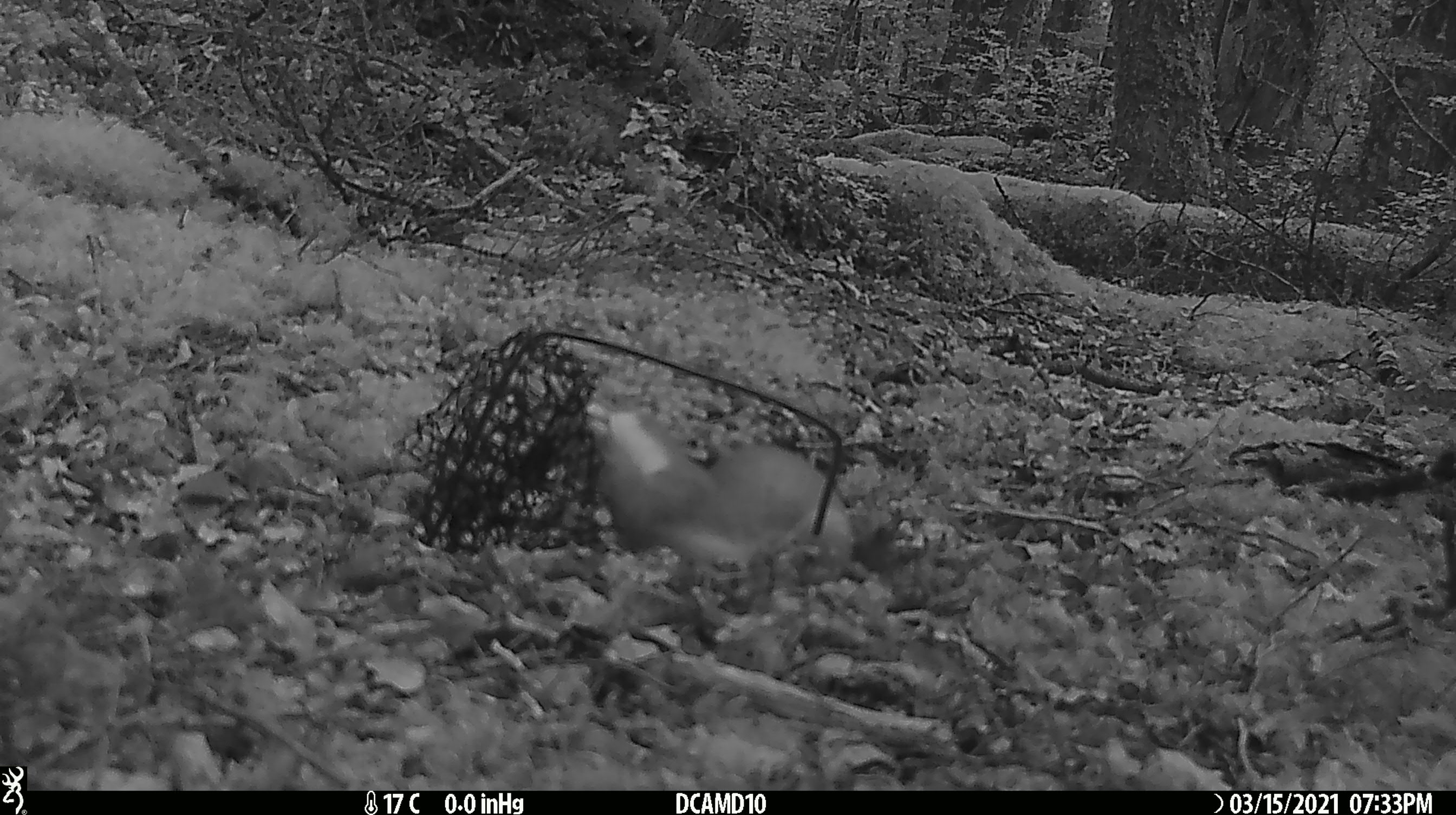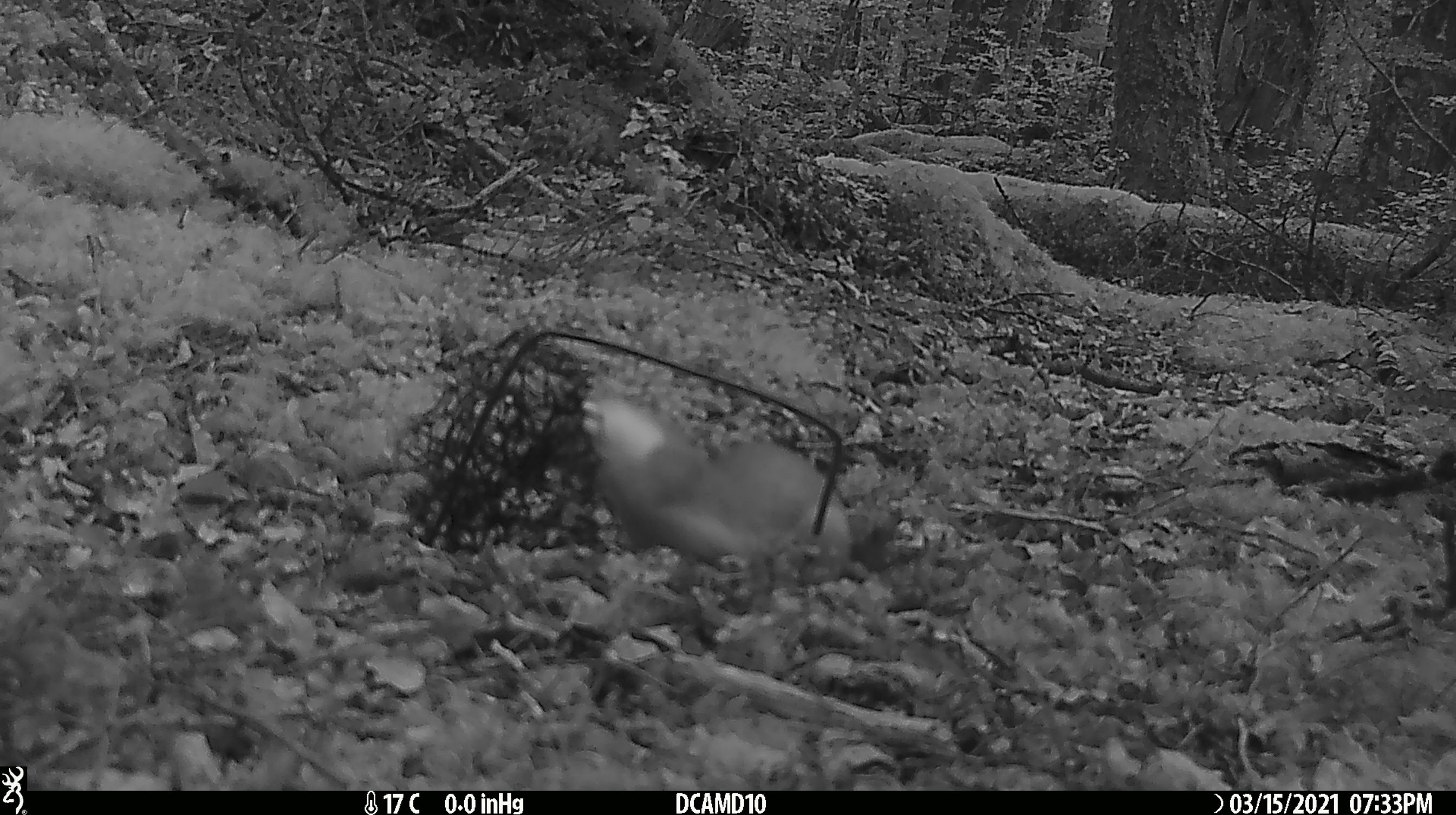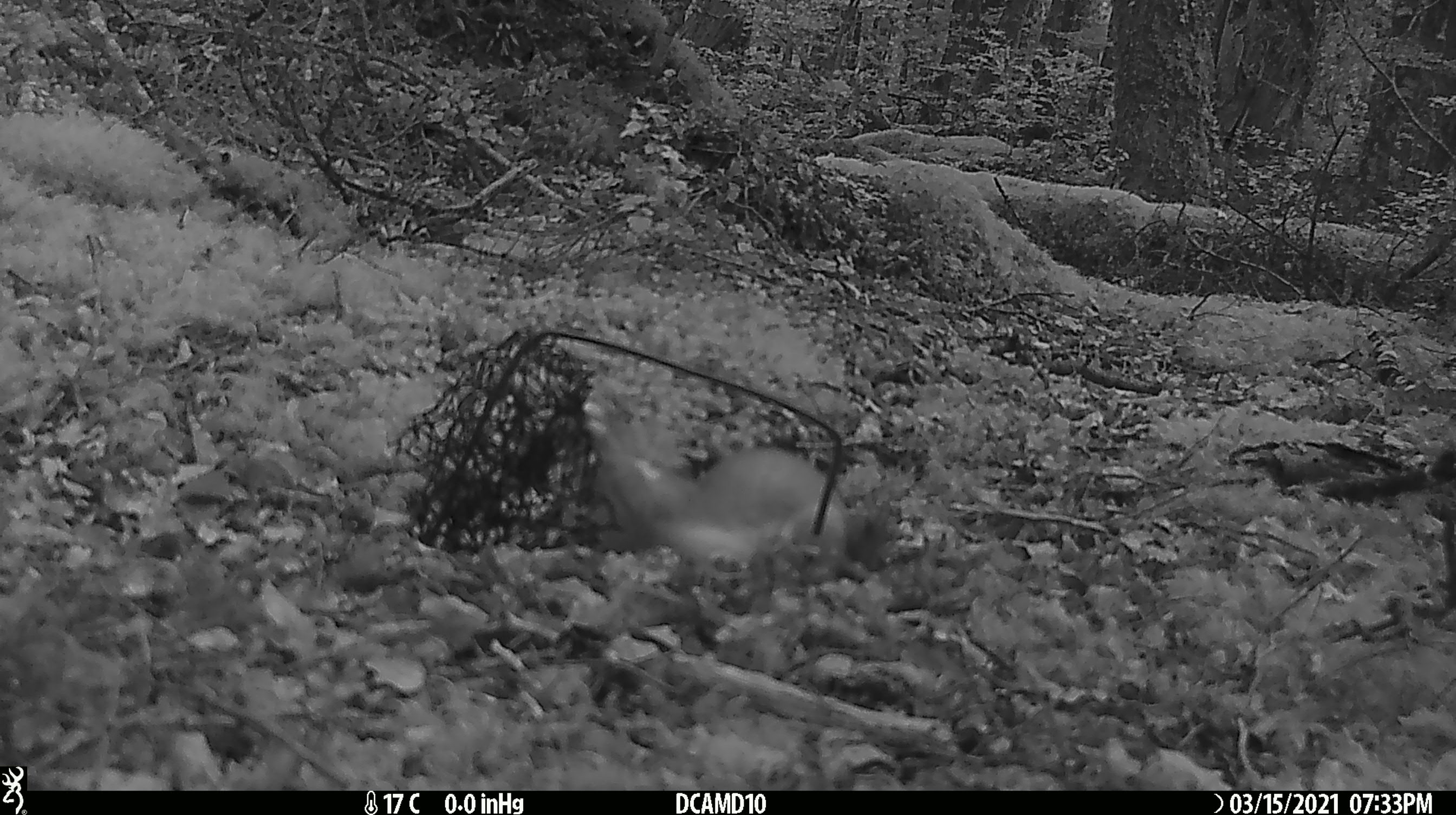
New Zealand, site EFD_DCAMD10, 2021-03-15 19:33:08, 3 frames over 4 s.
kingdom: Animalia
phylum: Chordata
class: Mammalia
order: Carnivora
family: Mustelidae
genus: Mustela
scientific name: Mustela erminea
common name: stoat